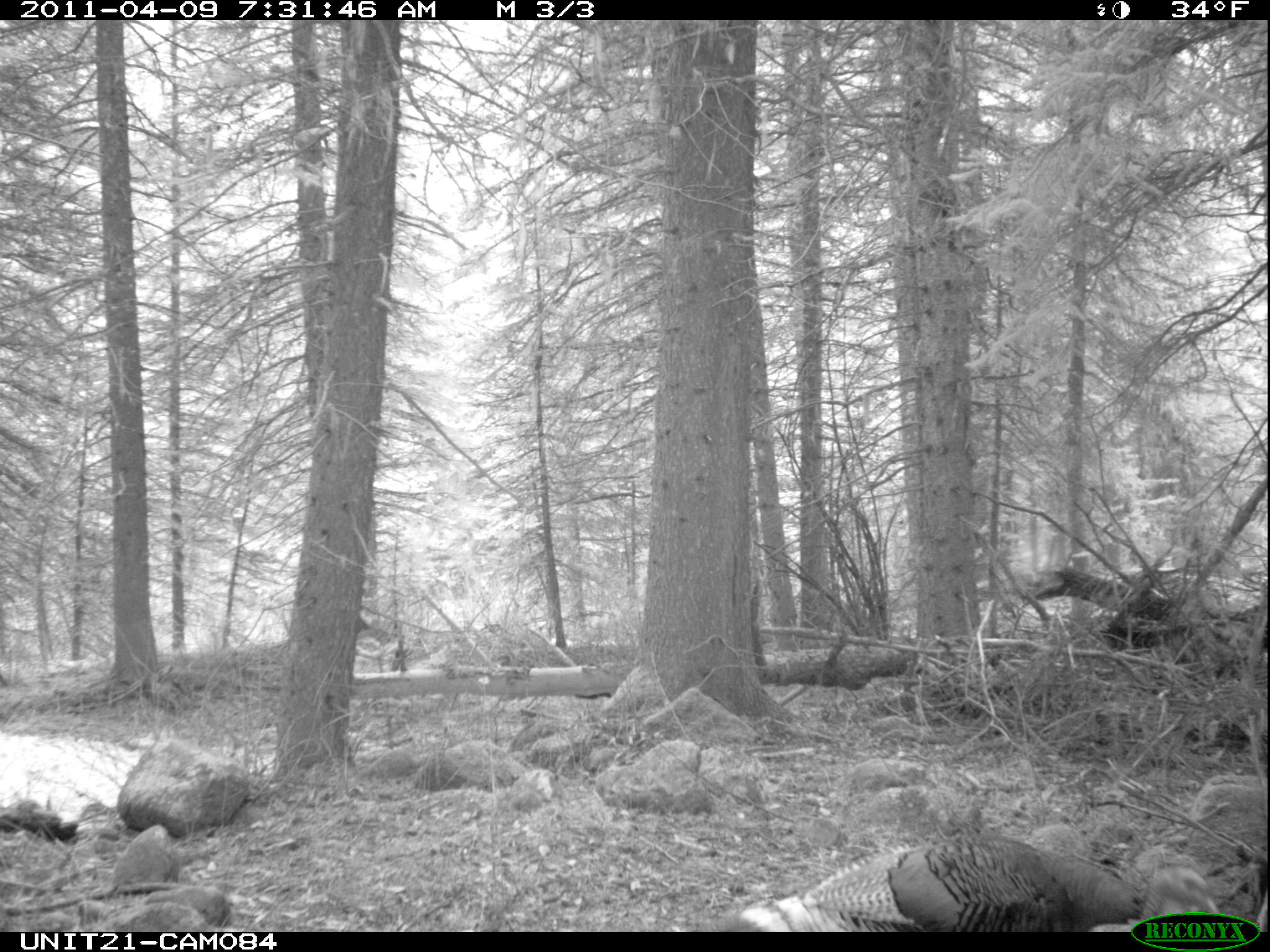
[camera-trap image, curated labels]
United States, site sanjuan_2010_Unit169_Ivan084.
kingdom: Animalia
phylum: Chordata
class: Aves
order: Galliformes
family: Phasianidae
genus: Meleagris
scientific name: Meleagris gallopavo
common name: wild turkey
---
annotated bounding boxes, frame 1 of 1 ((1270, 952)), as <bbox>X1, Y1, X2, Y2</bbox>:
animal: <bbox>725, 835, 1223, 933</bbox>